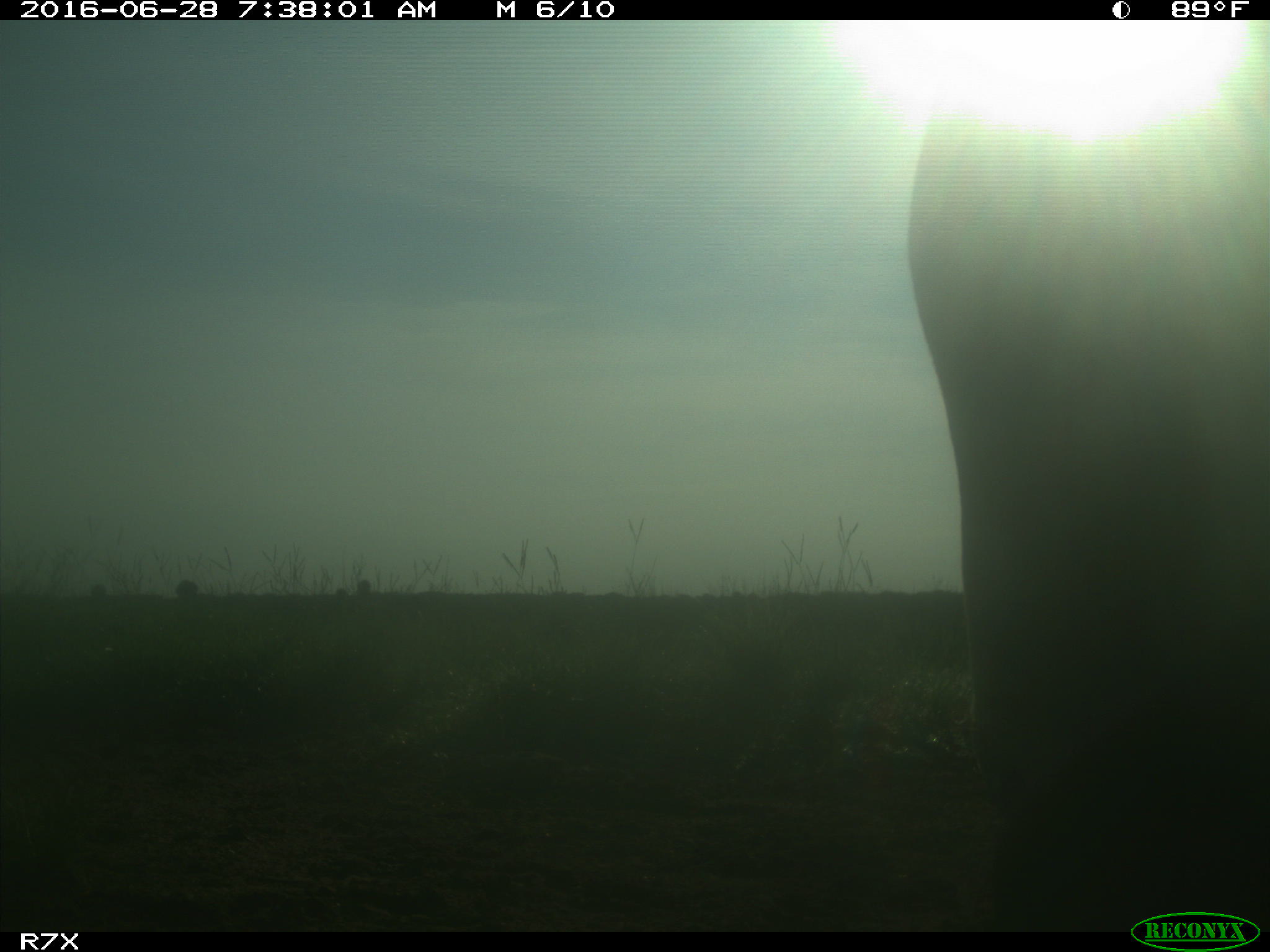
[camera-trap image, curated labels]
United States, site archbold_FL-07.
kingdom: Animalia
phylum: Chordata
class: Mammalia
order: Artiodactyla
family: Bovidae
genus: Bos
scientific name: Bos taurus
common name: domestic cow